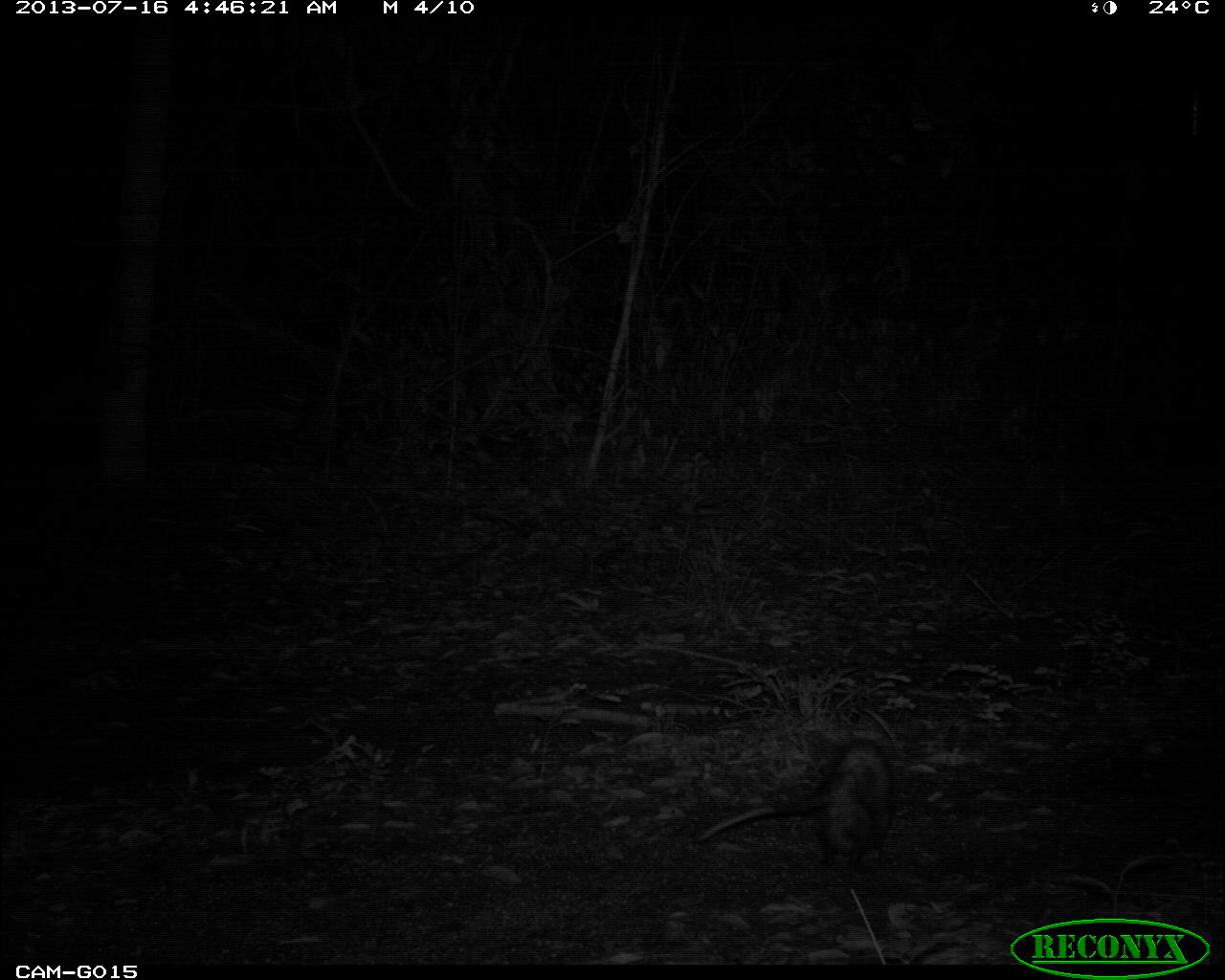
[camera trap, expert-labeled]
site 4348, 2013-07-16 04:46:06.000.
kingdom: Animalia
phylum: Chordata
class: Mammalia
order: Didelphimorphia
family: Didelphidae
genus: Didelphis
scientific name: Didelphis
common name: american opossums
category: didelphis sp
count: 1